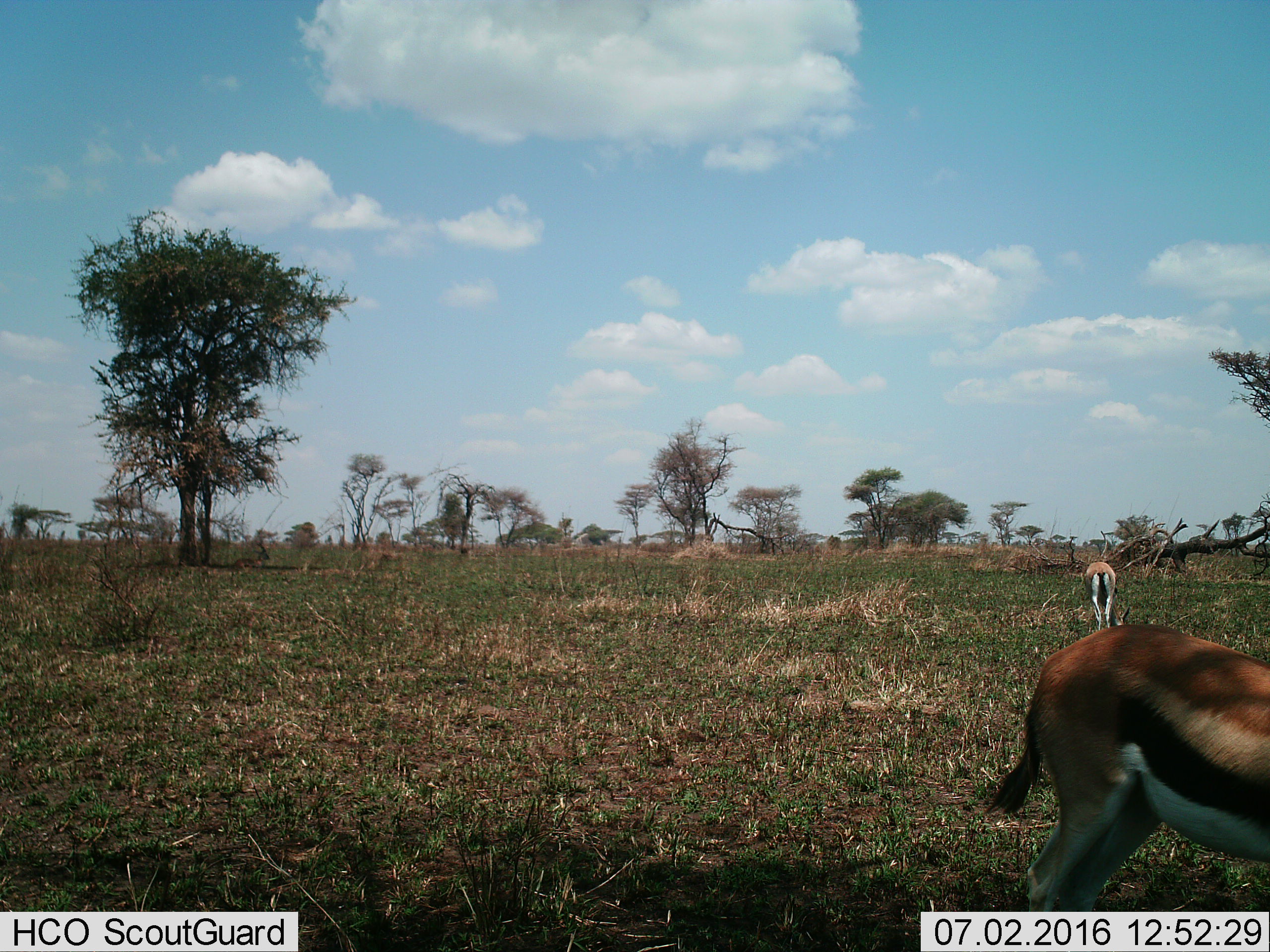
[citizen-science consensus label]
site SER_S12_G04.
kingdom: Animalia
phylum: Chordata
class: Mammalia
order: Artiodactyla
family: Bovidae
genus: Eudorcas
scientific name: Eudorcas thomsonii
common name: thomson's gazelle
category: gazellethomsons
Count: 2.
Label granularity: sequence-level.